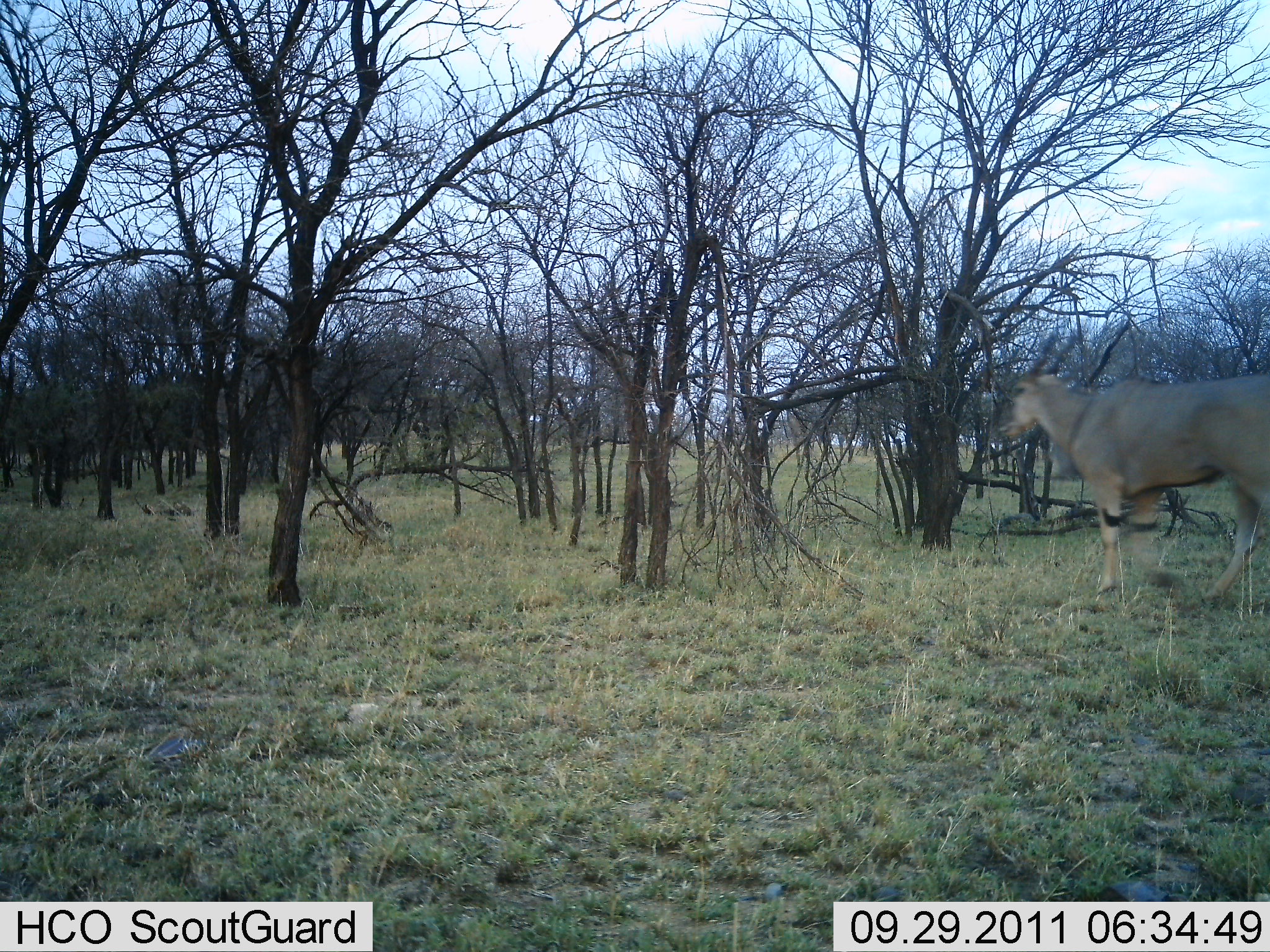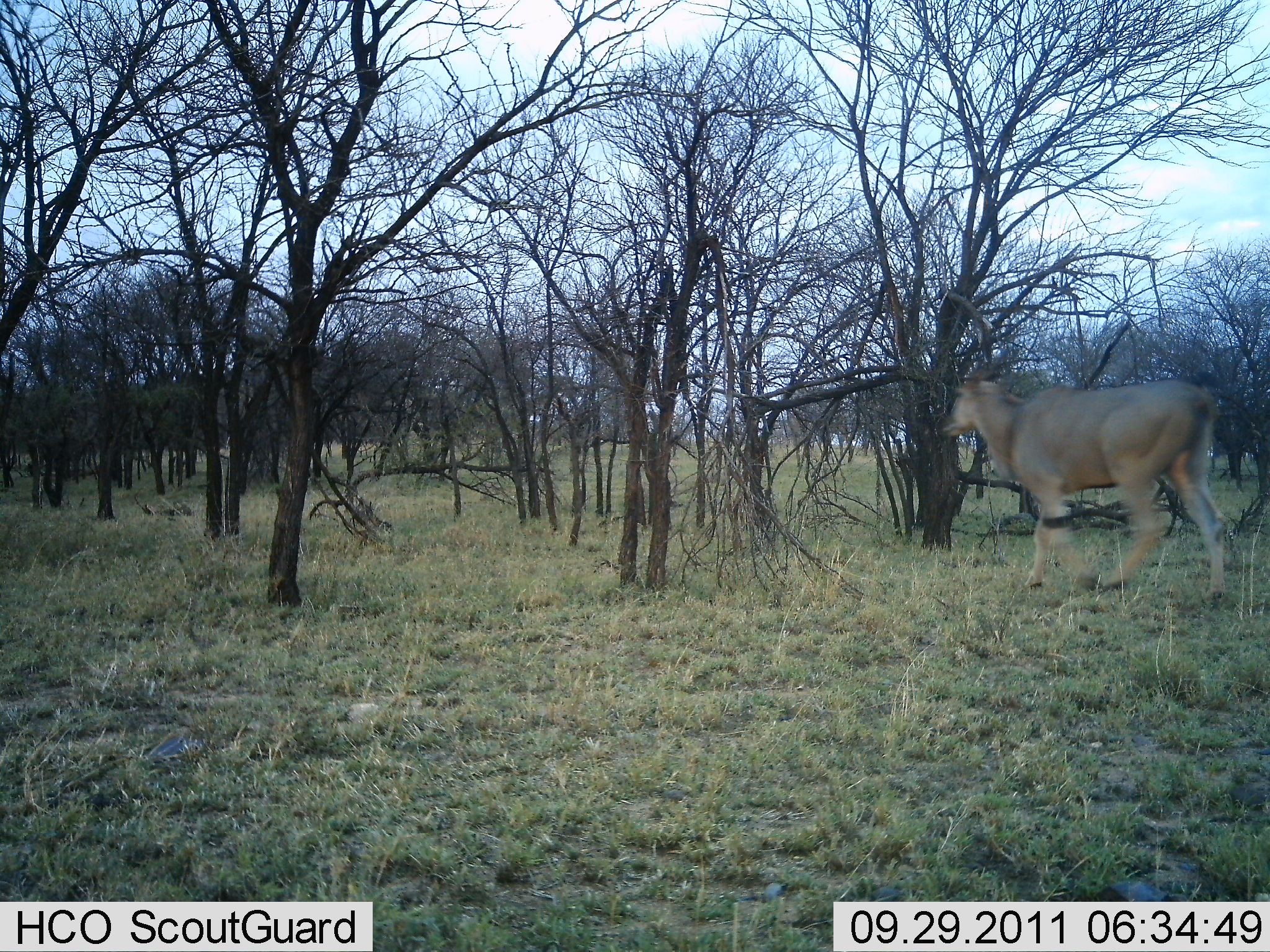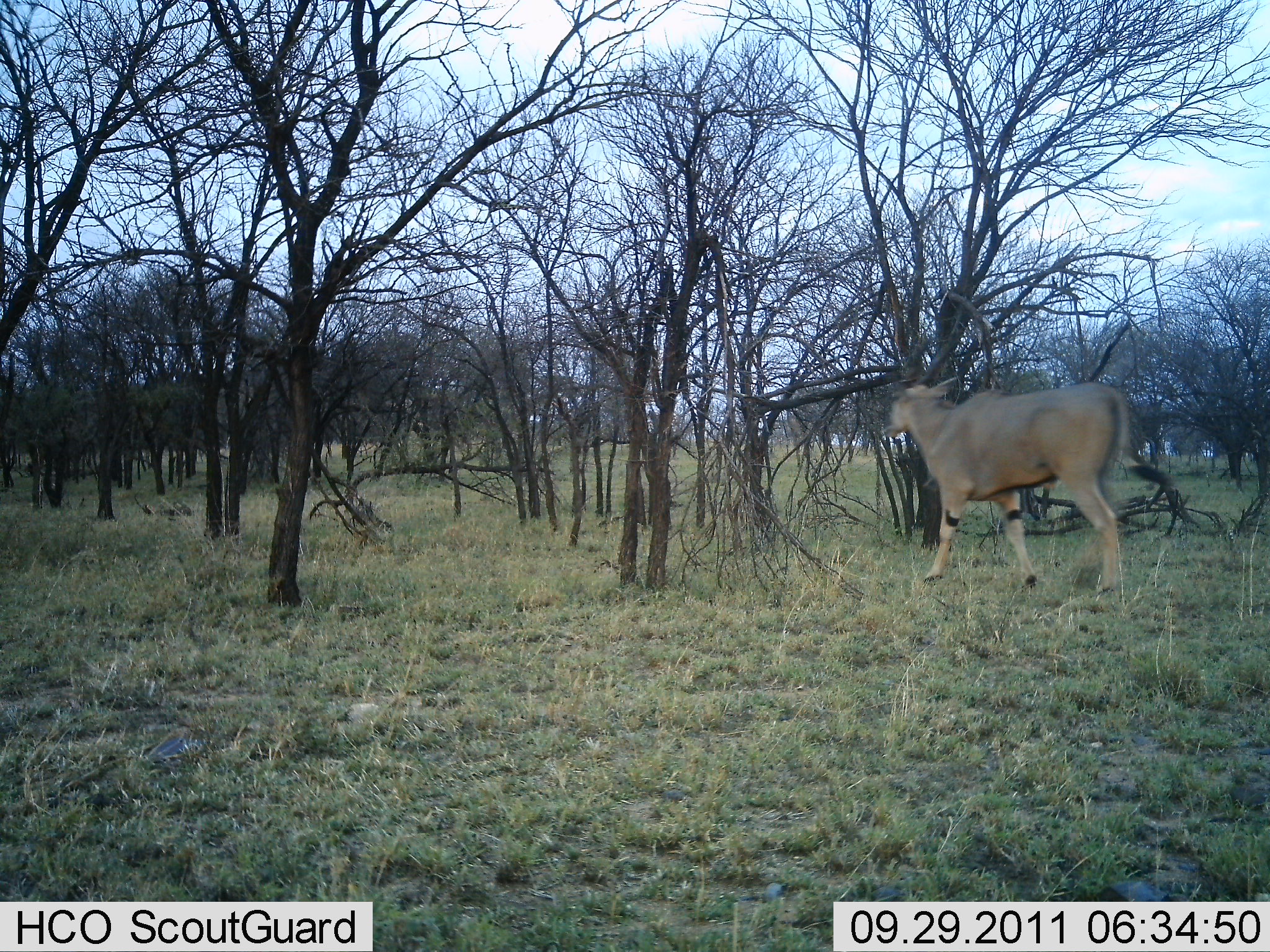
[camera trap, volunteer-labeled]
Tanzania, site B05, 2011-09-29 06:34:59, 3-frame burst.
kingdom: Animalia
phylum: Chordata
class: Mammalia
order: Artiodactyla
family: Bovidae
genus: Tragelaphus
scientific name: Tragelaphus oryx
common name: eland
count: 1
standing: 0%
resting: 0%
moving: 100%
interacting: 0%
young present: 0%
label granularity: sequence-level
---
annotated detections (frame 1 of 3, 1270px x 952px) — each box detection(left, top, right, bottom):
animal: detection(998, 327, 1270, 507)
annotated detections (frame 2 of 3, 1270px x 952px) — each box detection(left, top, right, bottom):
animal: detection(936, 342, 1270, 485)